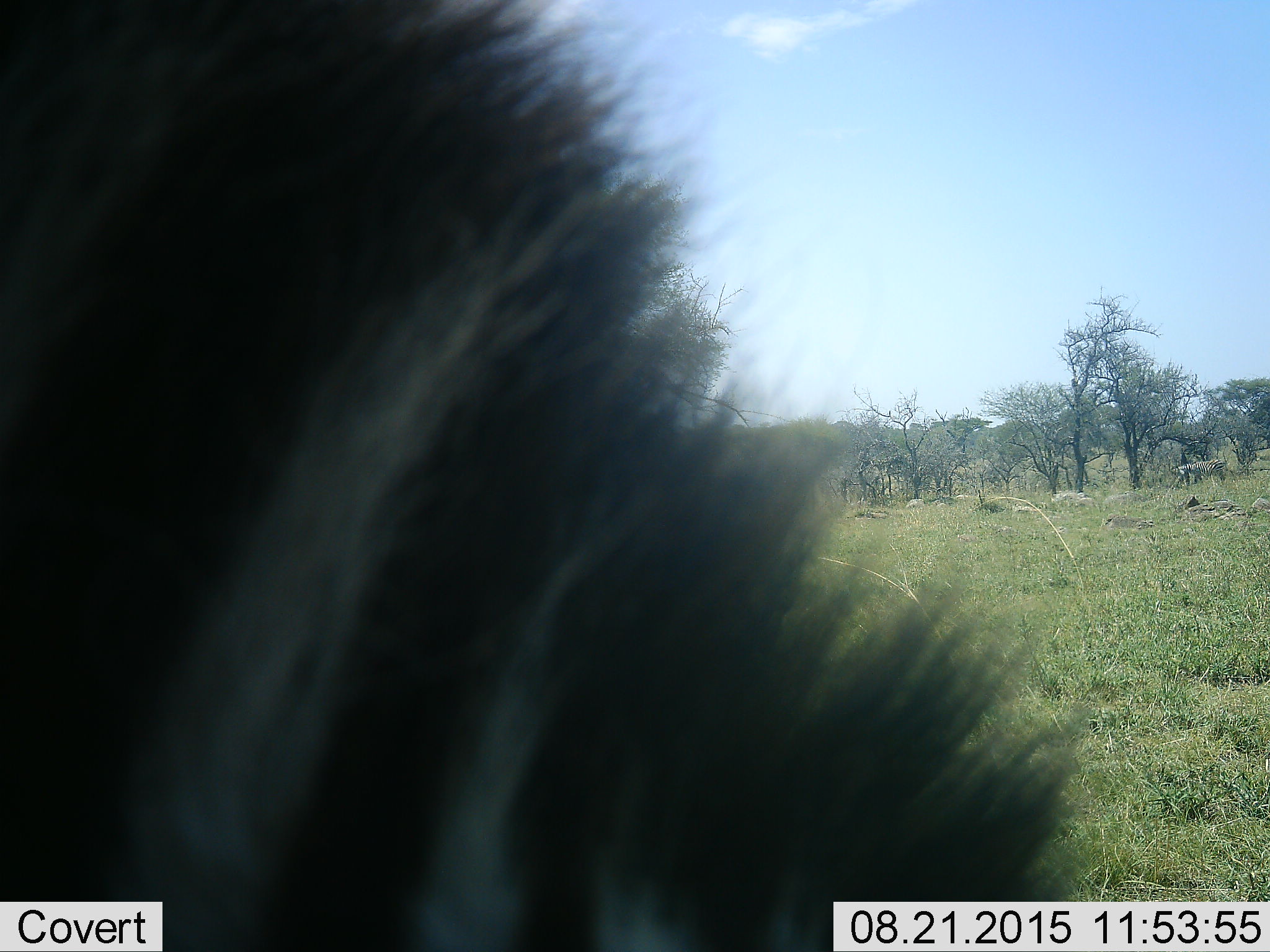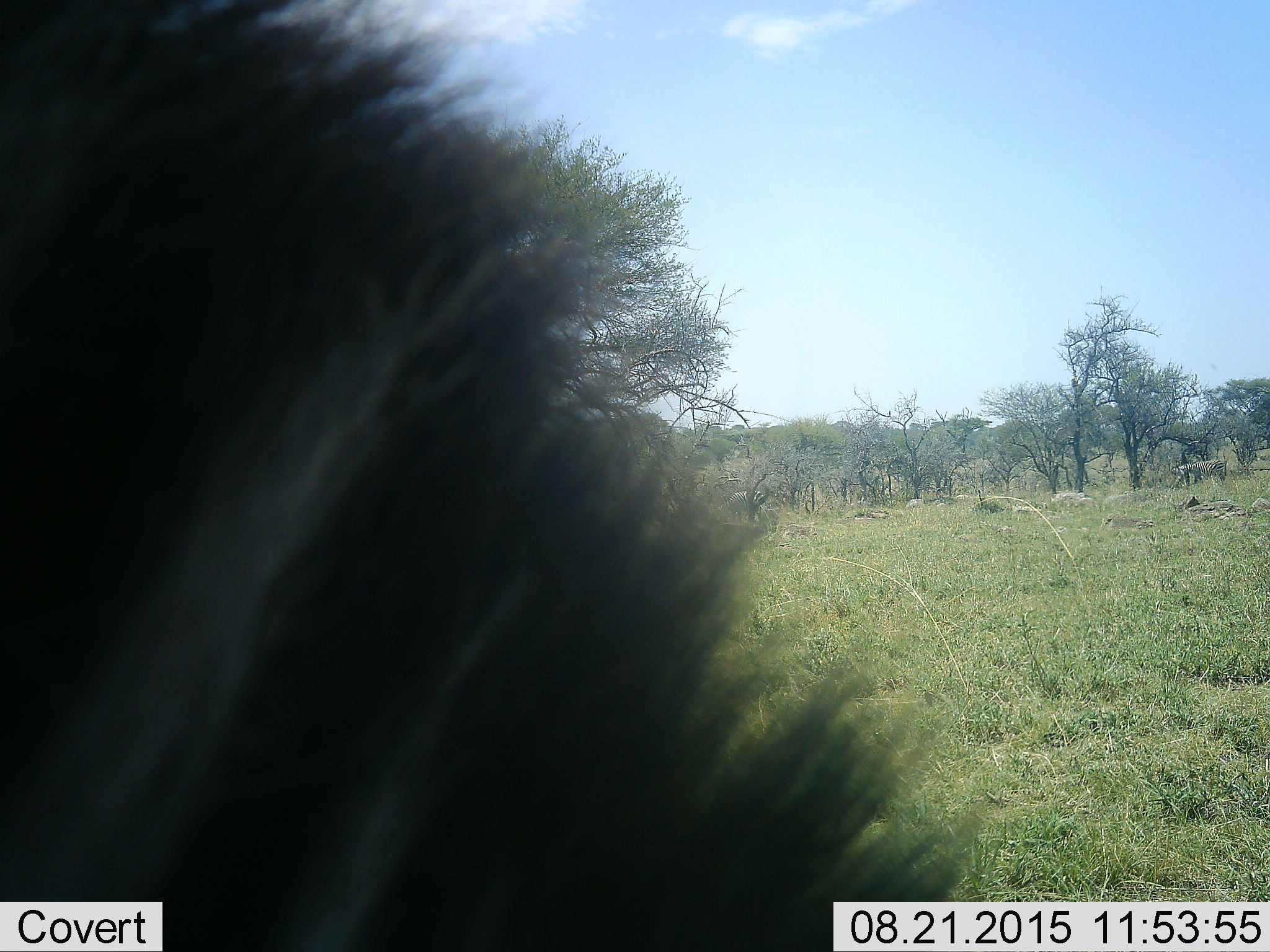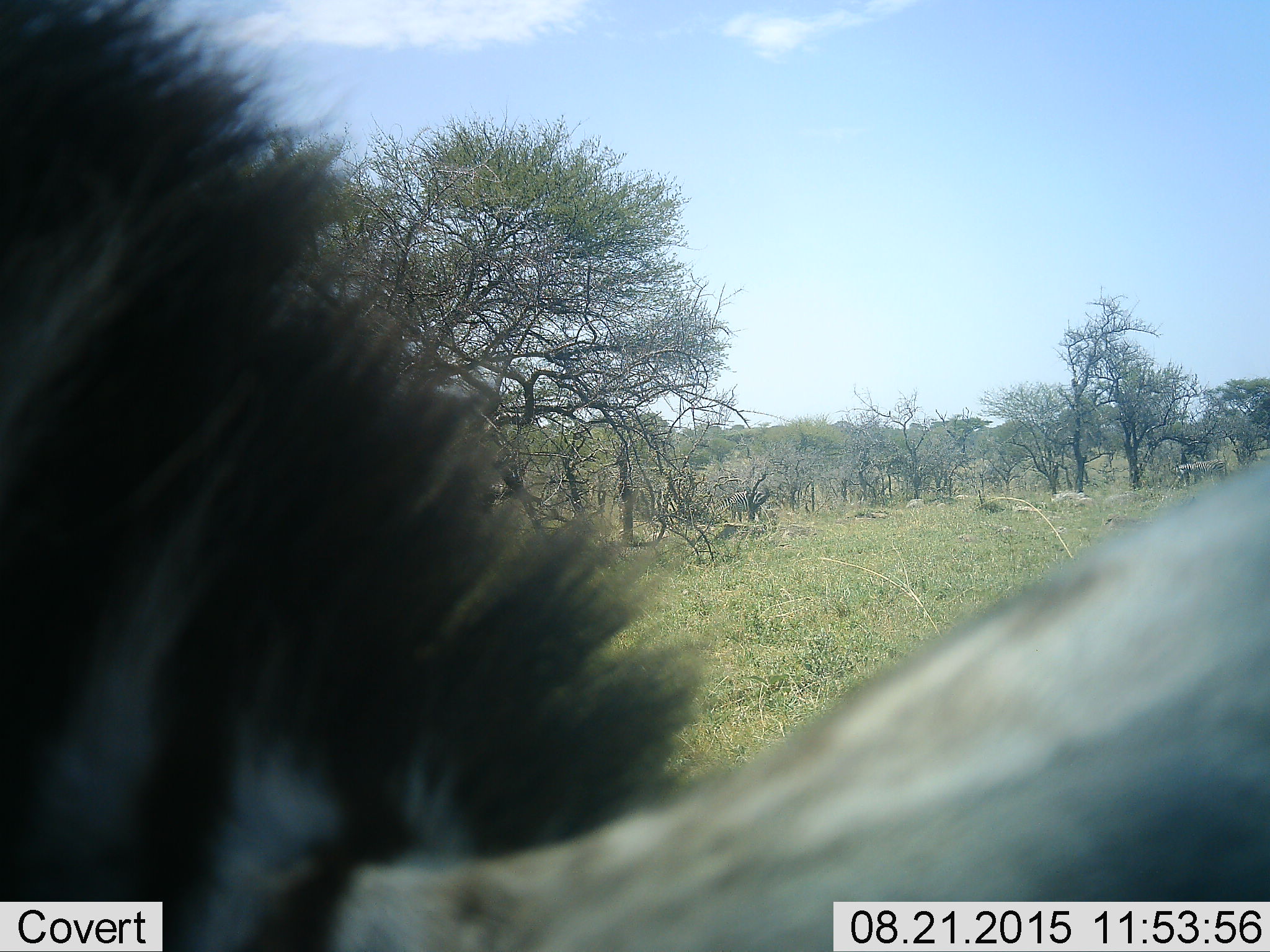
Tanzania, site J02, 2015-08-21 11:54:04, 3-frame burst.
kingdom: Animalia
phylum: Chordata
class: Mammalia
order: Perissodactyla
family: Equidae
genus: Equus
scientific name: Equus quagga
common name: plains zebra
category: zebra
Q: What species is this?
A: Zebra (plains zebra) (Equus quagga).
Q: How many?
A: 2.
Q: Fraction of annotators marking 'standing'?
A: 71%.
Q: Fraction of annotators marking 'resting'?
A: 0%.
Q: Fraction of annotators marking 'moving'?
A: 57%.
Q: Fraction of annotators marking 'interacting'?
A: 0%.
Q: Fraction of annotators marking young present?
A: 14%.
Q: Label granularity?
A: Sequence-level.